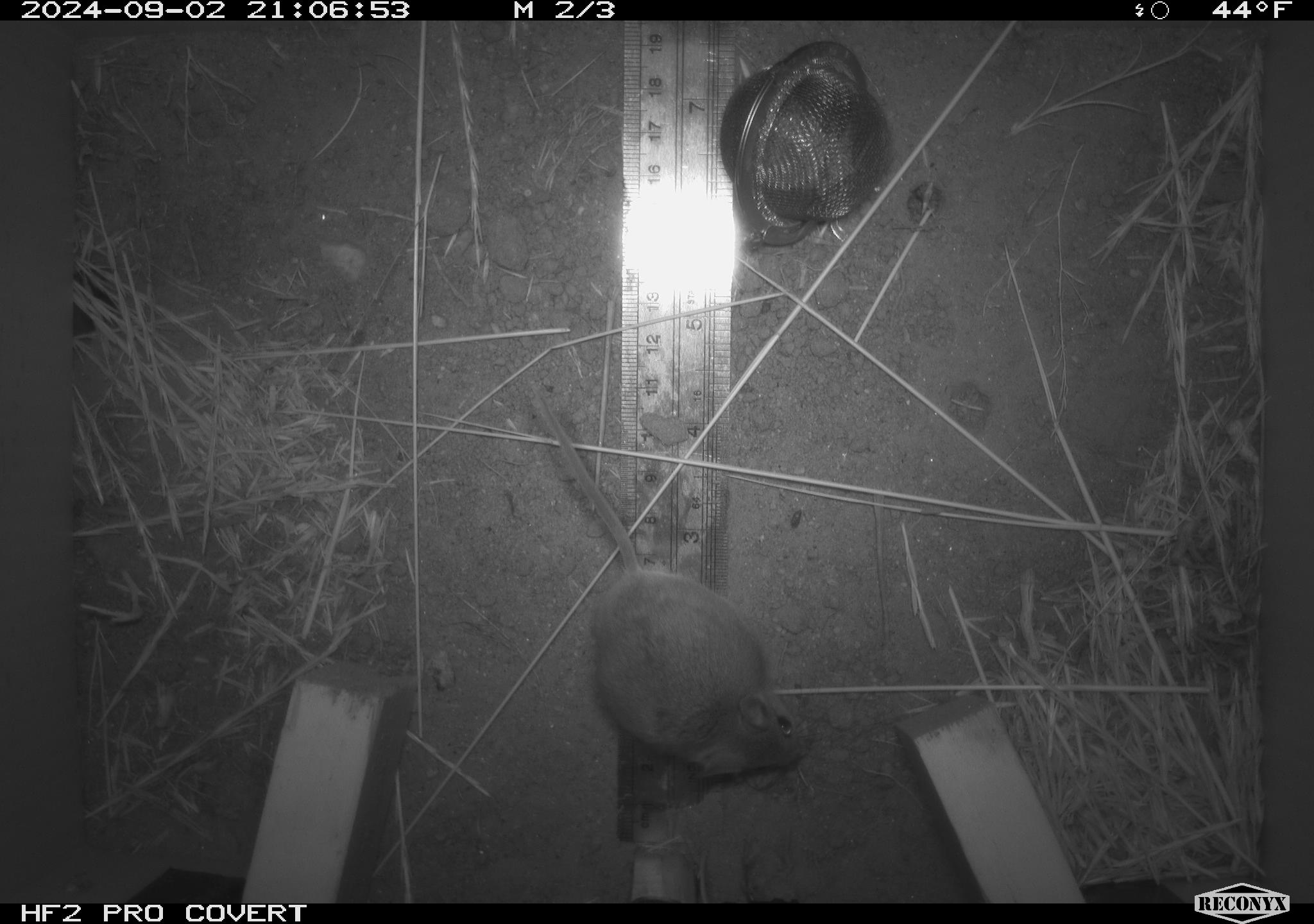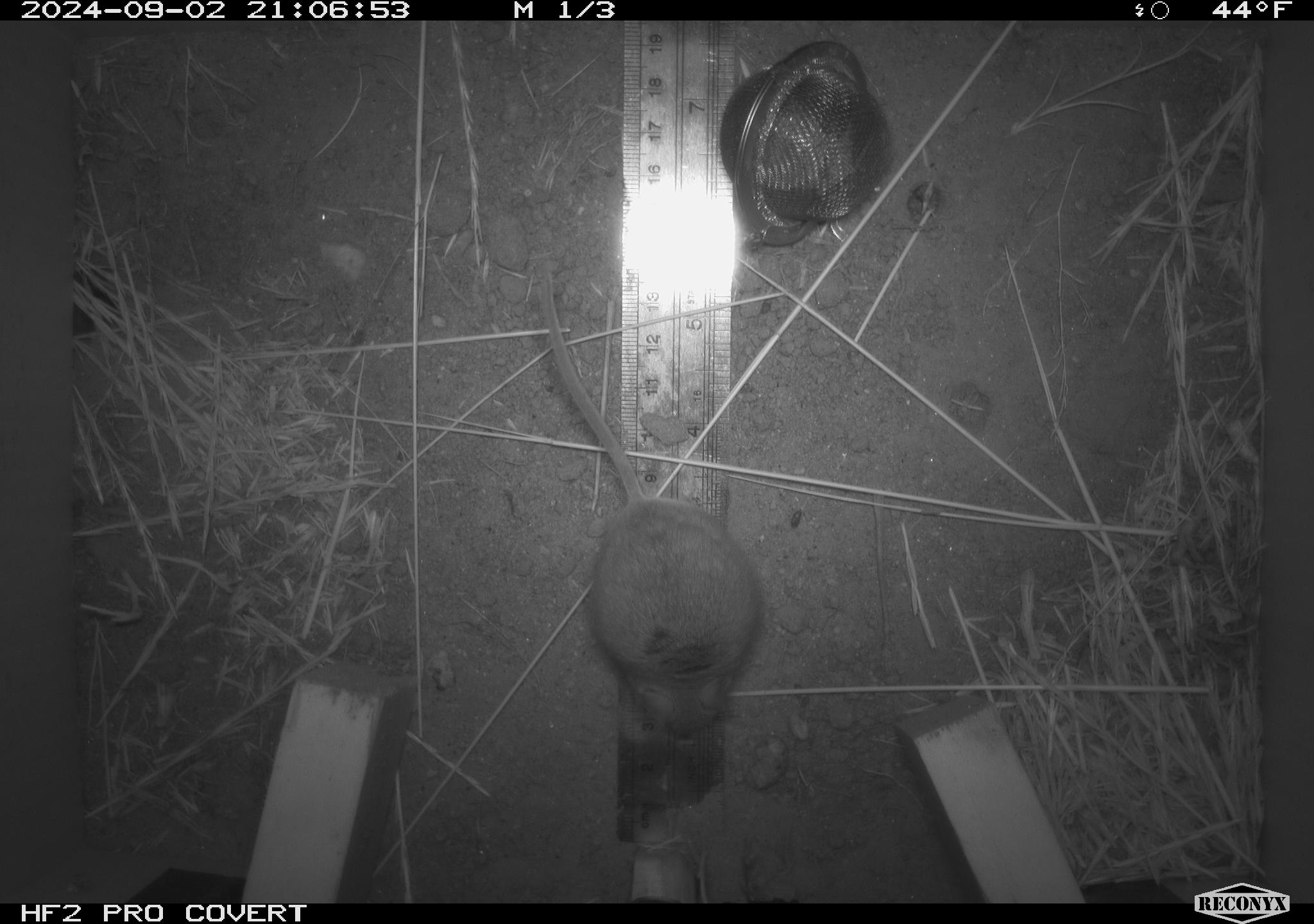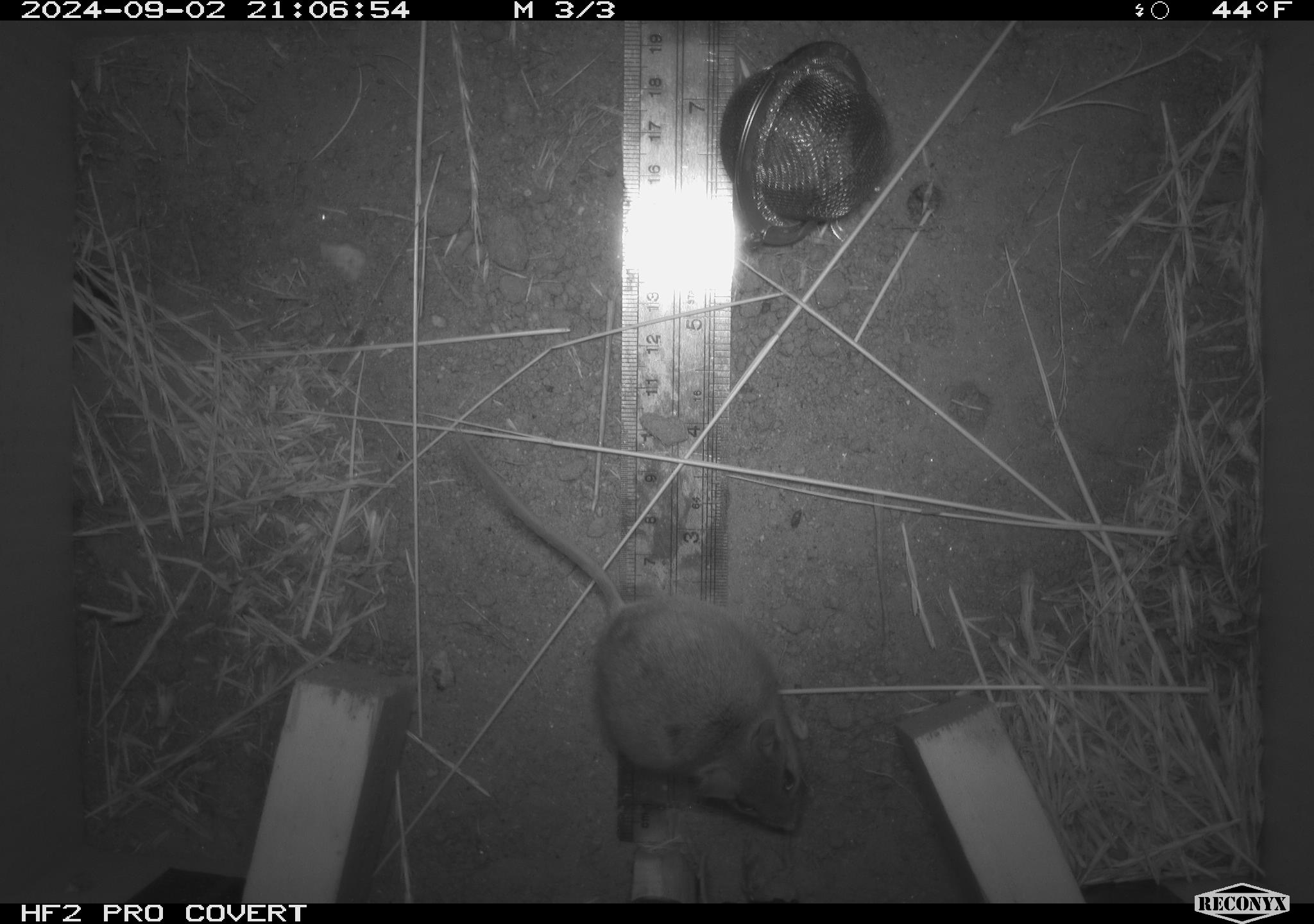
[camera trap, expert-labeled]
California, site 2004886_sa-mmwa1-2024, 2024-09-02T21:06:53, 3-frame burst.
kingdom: Animalia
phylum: Chordata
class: Mammalia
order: Rodentia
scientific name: Rodentia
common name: mouse species